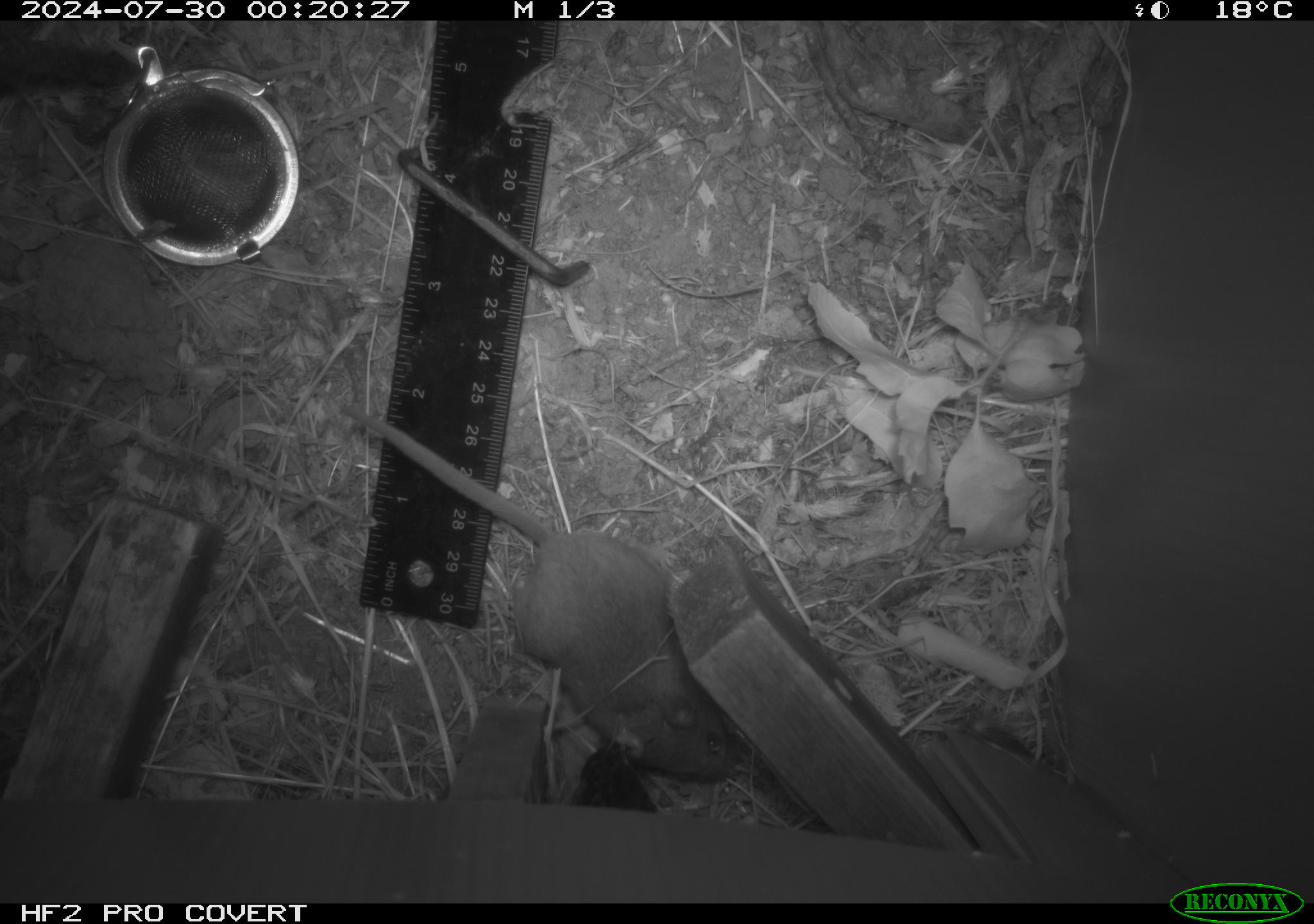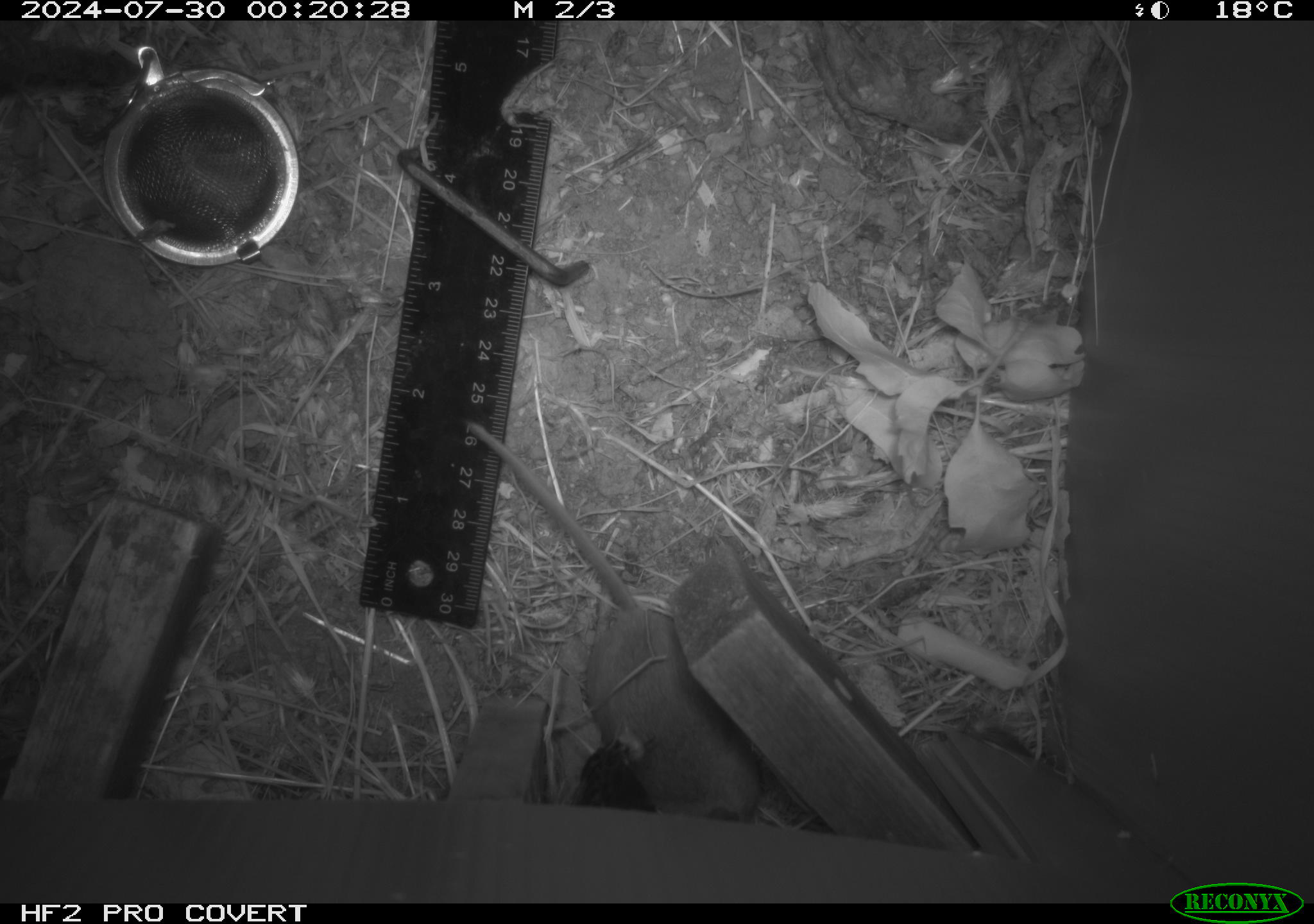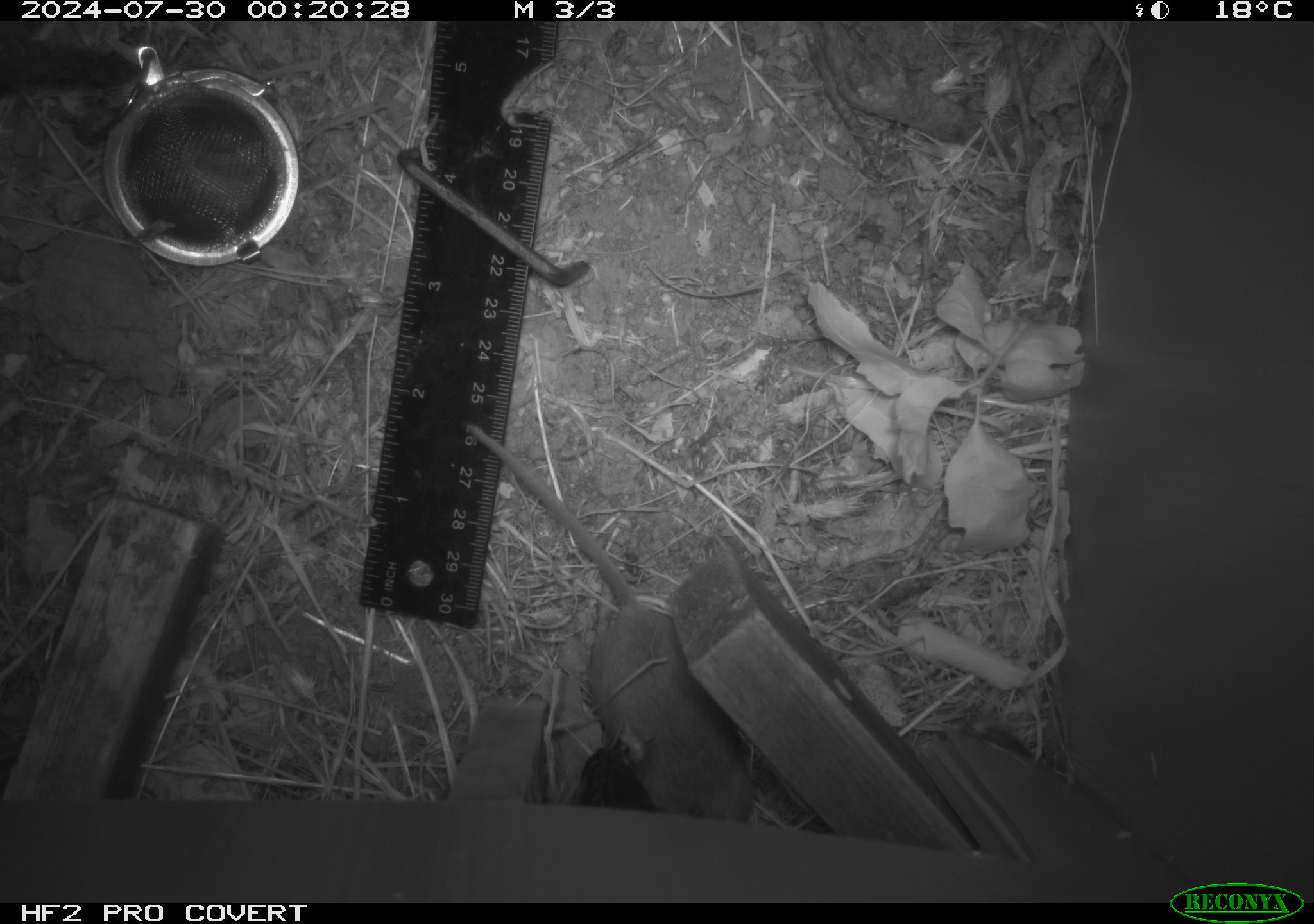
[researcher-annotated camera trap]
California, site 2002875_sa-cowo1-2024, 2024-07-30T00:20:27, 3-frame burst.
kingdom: Animalia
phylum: Chordata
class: Mammalia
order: Rodentia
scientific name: Rodentia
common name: rodent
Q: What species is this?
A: Rodent (Rodentia).